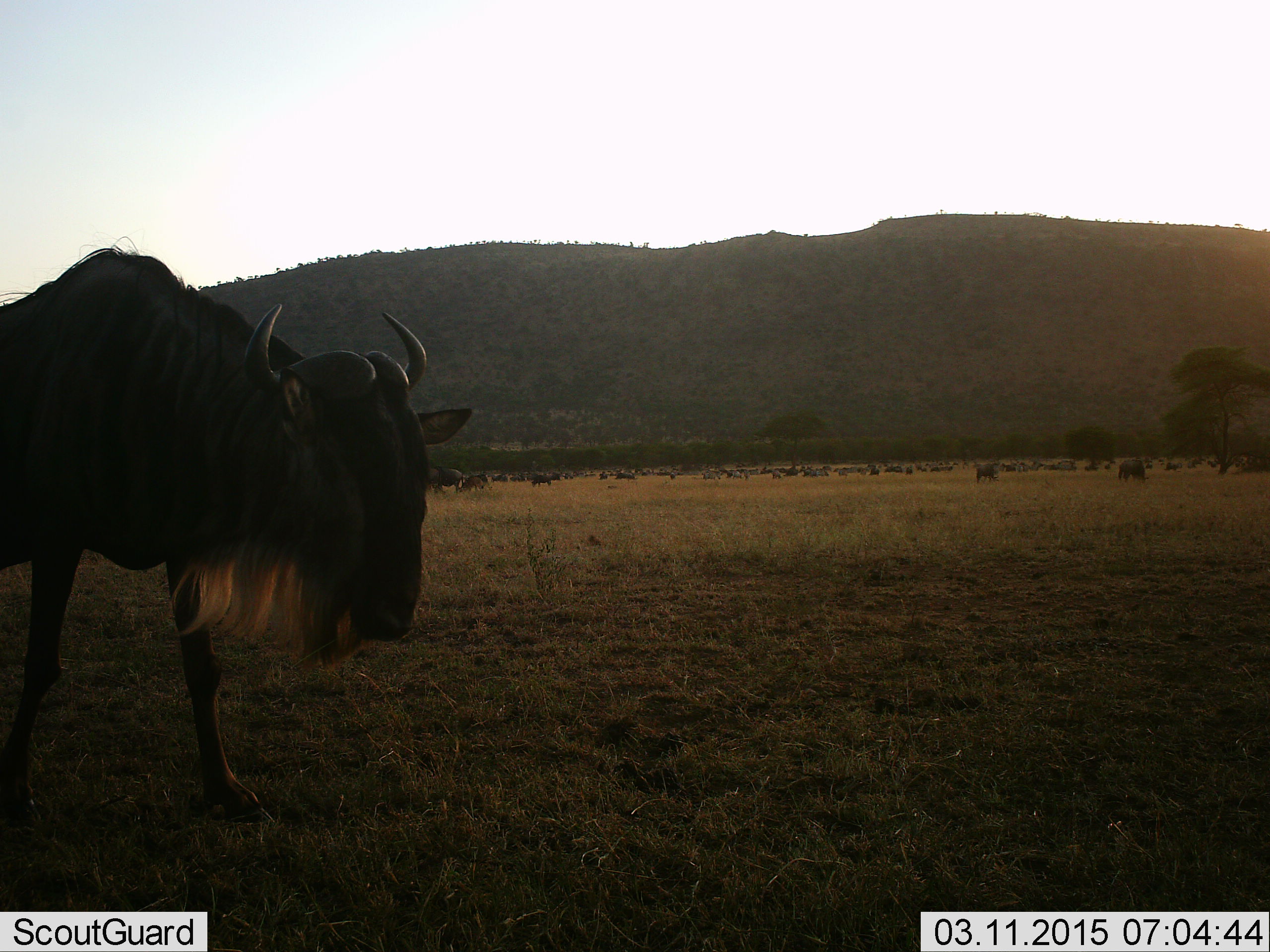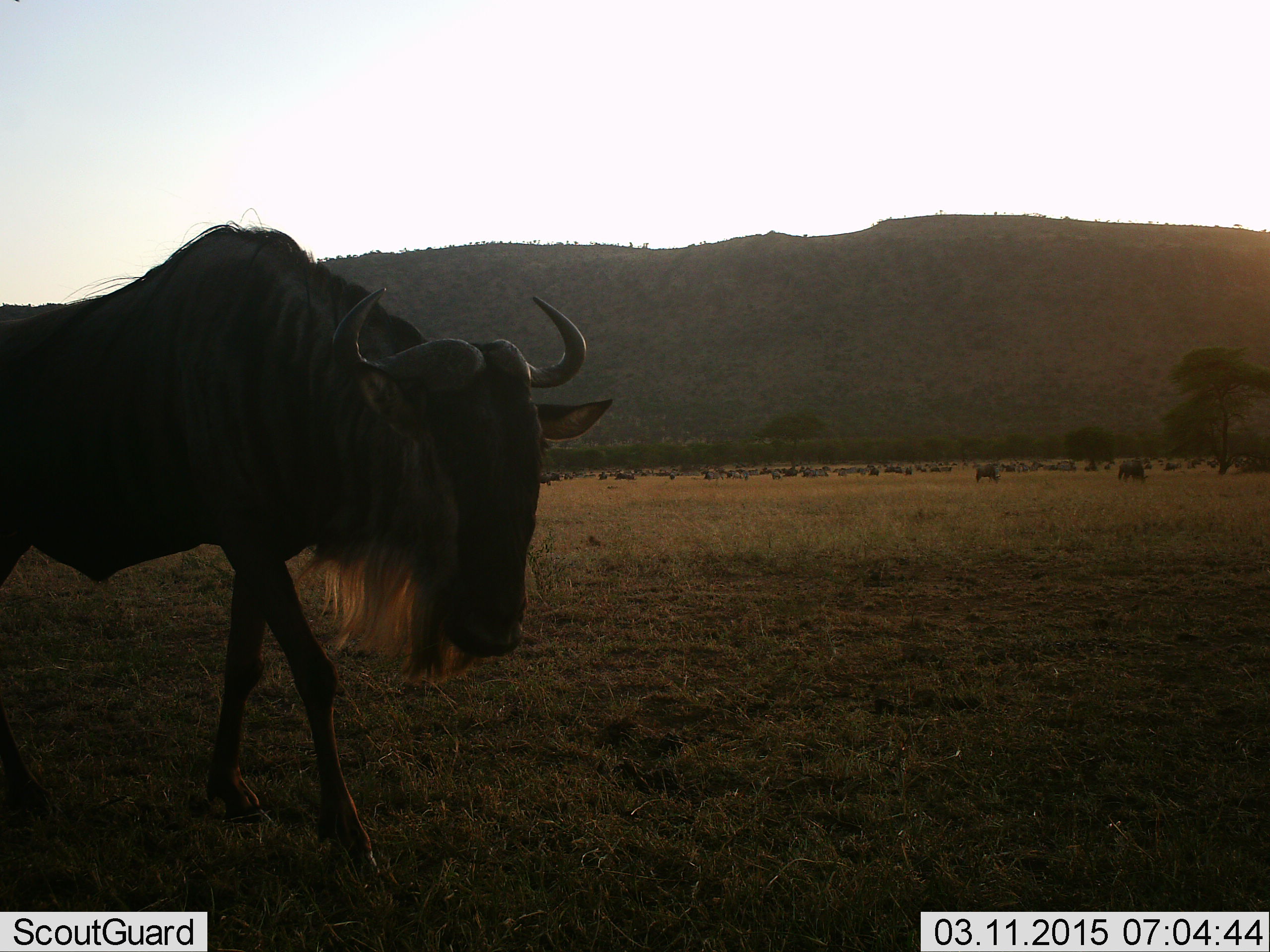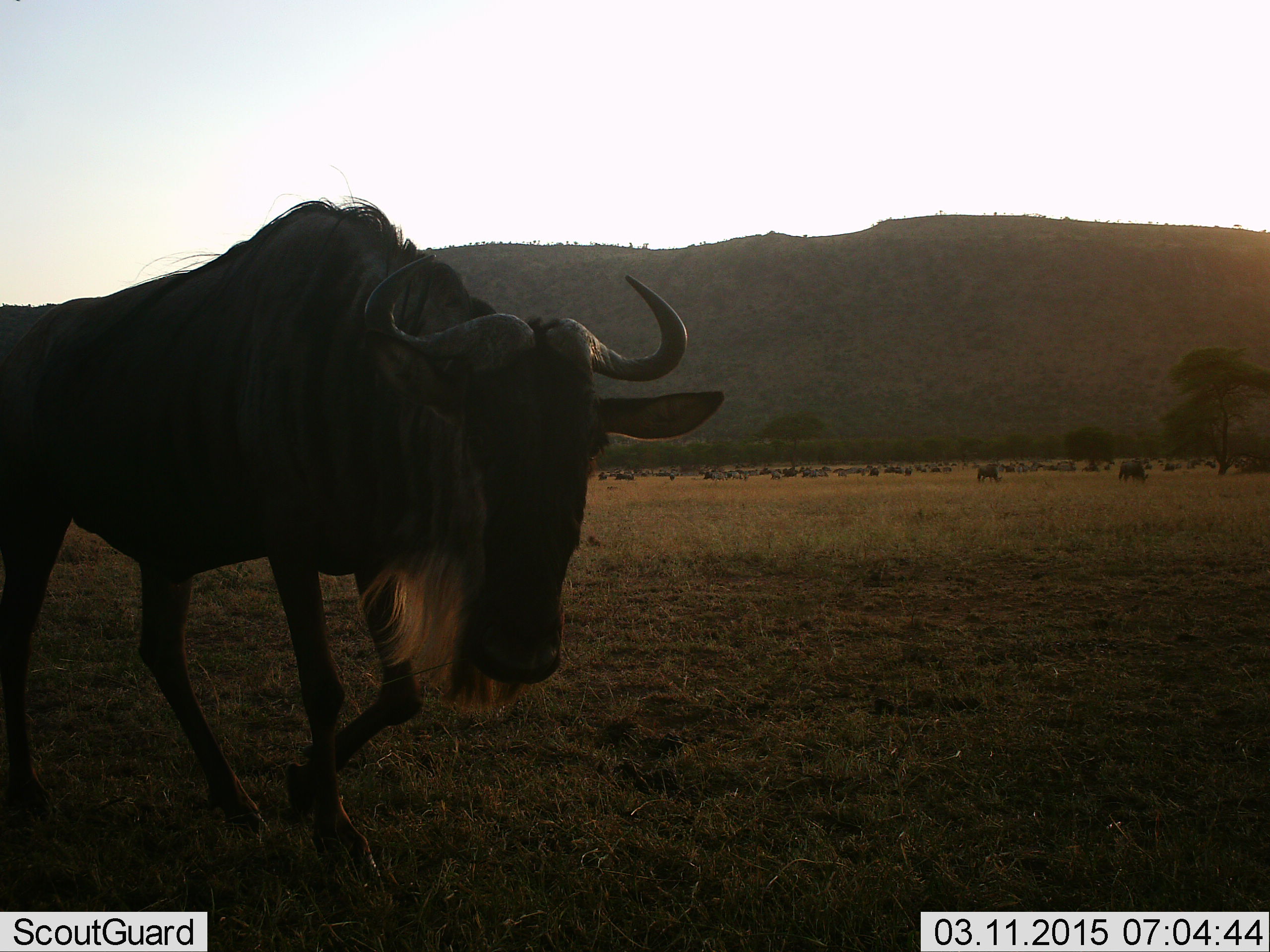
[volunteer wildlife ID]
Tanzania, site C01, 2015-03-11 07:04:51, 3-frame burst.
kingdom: Animalia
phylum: Chordata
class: Mammalia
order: Artiodactyla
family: Bovidae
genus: Connochaetes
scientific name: Connochaetes taurinus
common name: blue wildebeest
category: wildebeest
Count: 11-50.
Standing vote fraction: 36%.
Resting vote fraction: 18%.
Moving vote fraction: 100%.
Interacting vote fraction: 9%.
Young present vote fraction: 0%.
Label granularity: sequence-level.